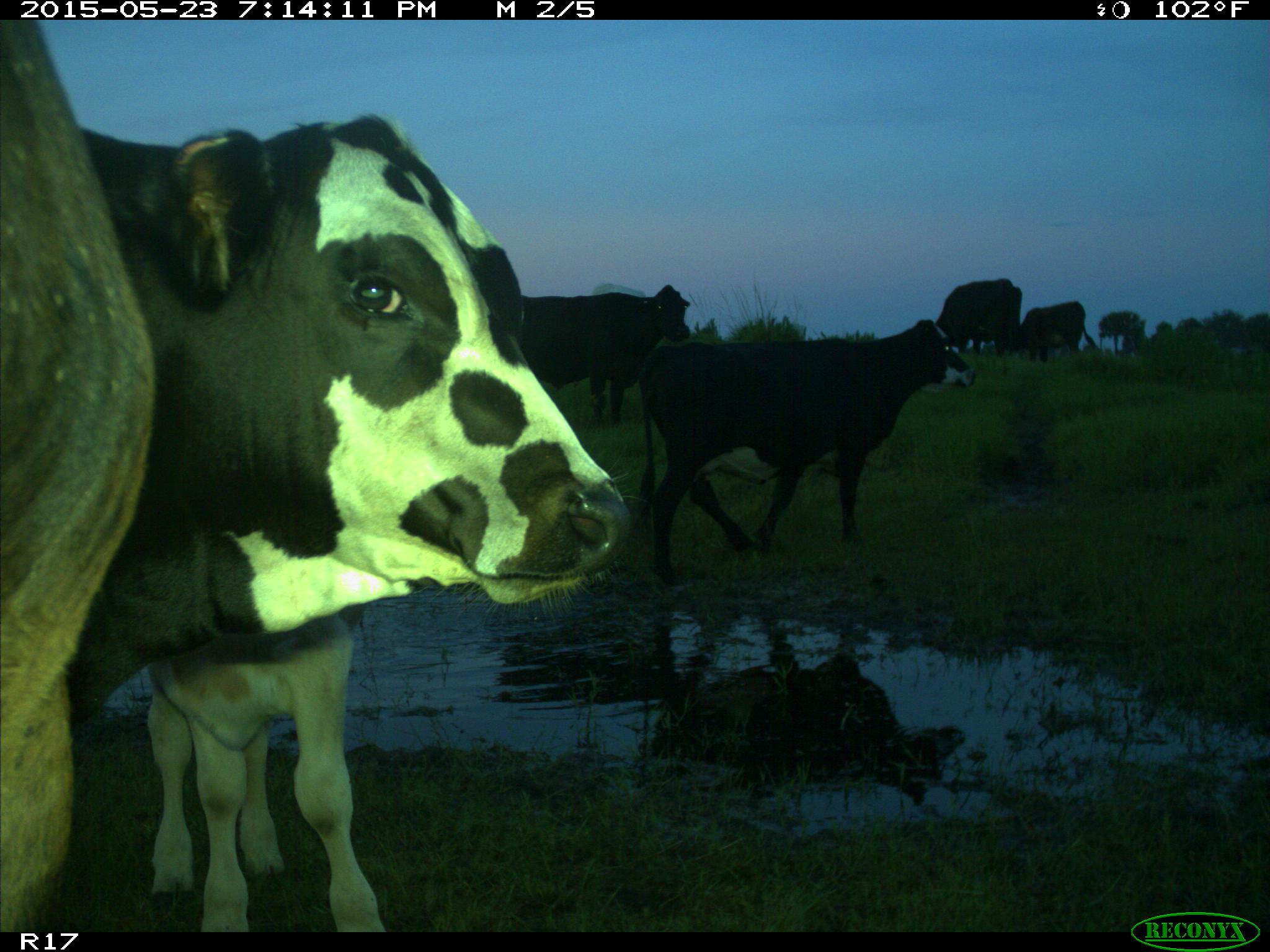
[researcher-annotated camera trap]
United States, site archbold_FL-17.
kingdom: Animalia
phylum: Chordata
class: Mammalia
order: Artiodactyla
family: Bovidae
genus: Bos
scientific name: Bos taurus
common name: domestic cow